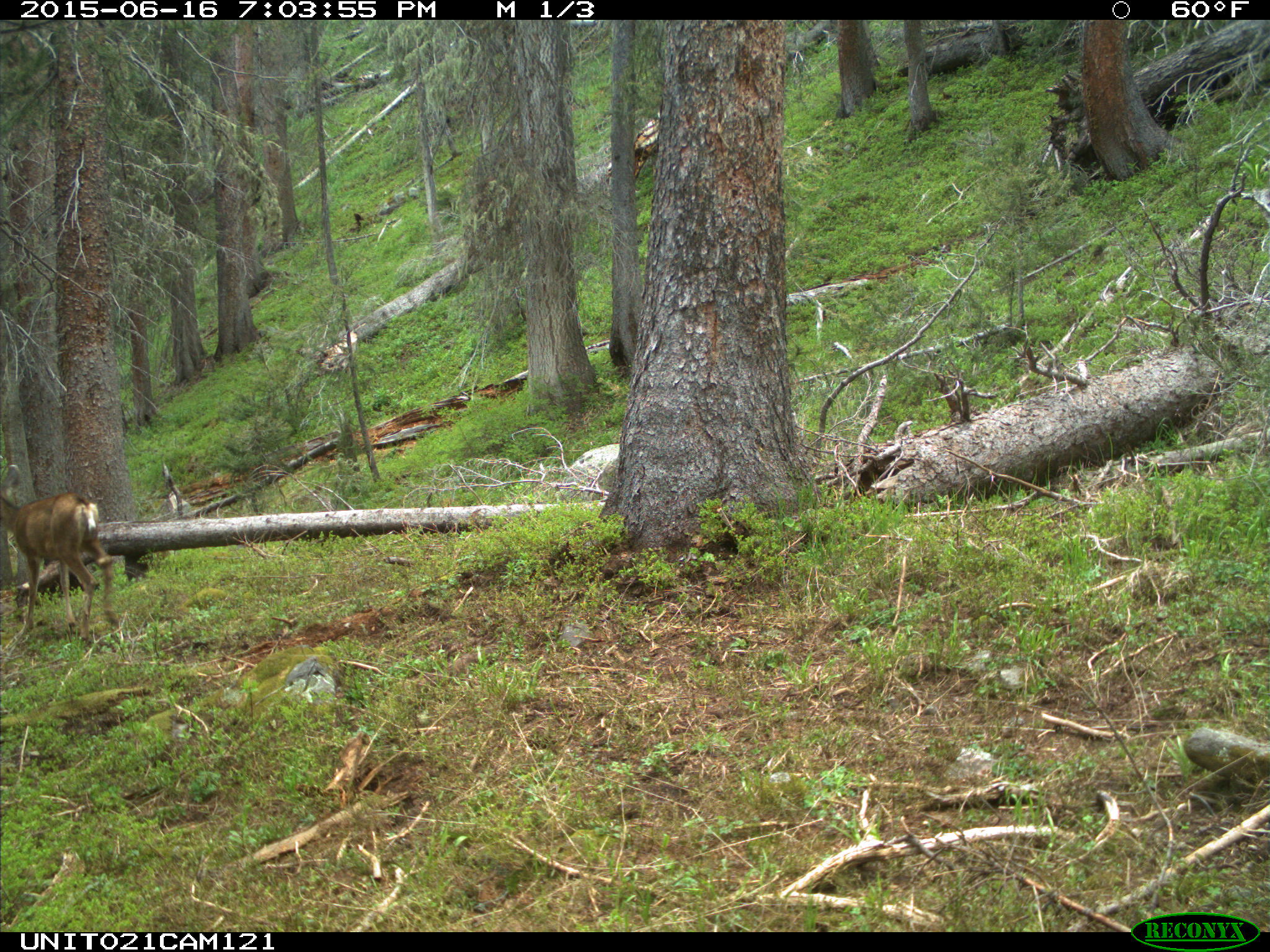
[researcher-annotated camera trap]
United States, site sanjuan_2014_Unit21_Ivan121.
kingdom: Animalia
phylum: Chordata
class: Mammalia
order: Artiodactyla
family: Cervidae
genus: Odocoileus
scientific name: Odocoileus hemionus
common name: mule deer